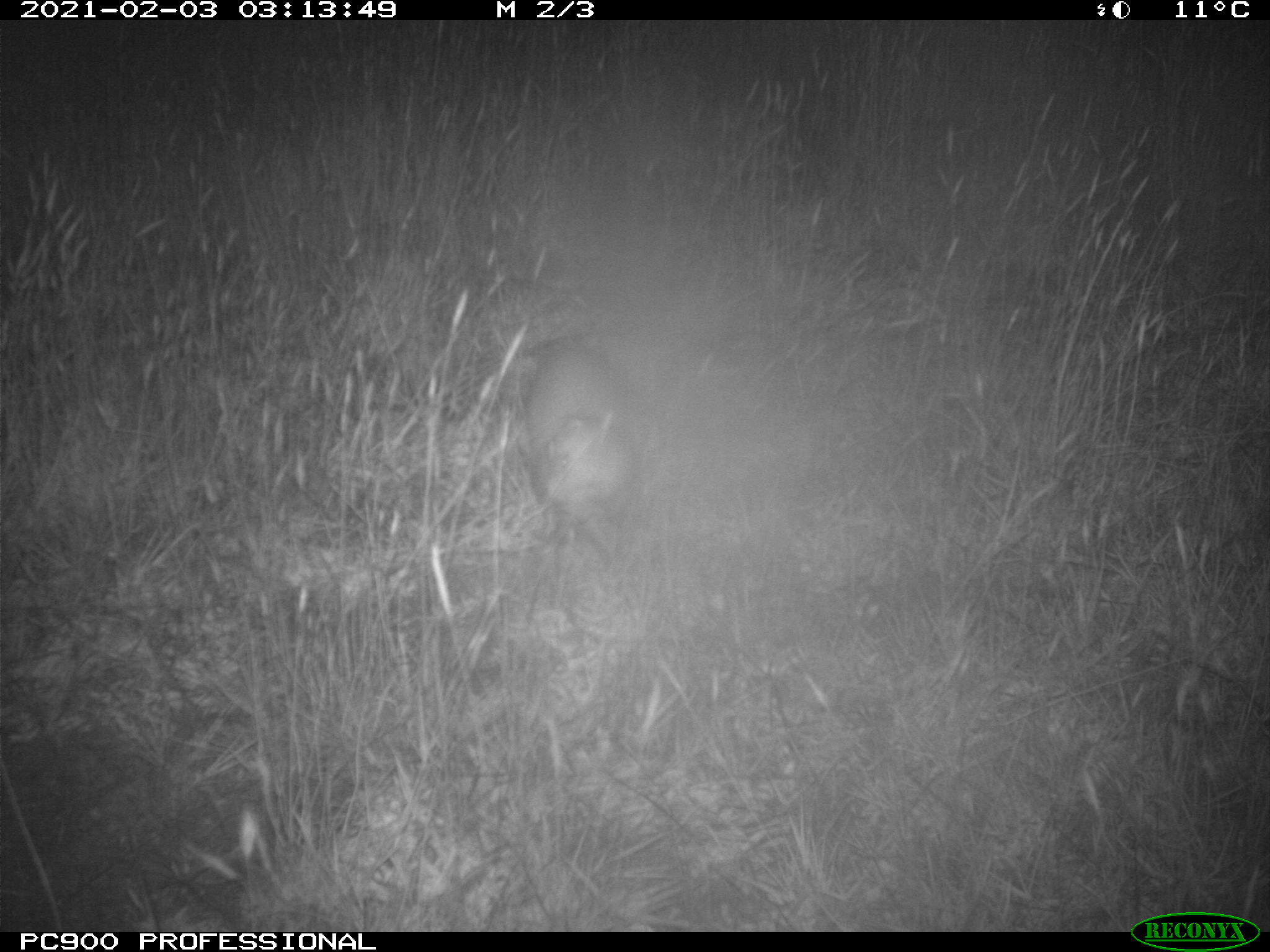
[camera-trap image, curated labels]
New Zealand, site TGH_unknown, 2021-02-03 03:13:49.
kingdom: Animalia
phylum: Chordata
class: Mammalia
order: Carnivora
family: Mustelidae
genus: Mustela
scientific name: Mustela furo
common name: ferret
Ferret (Mustela furo).